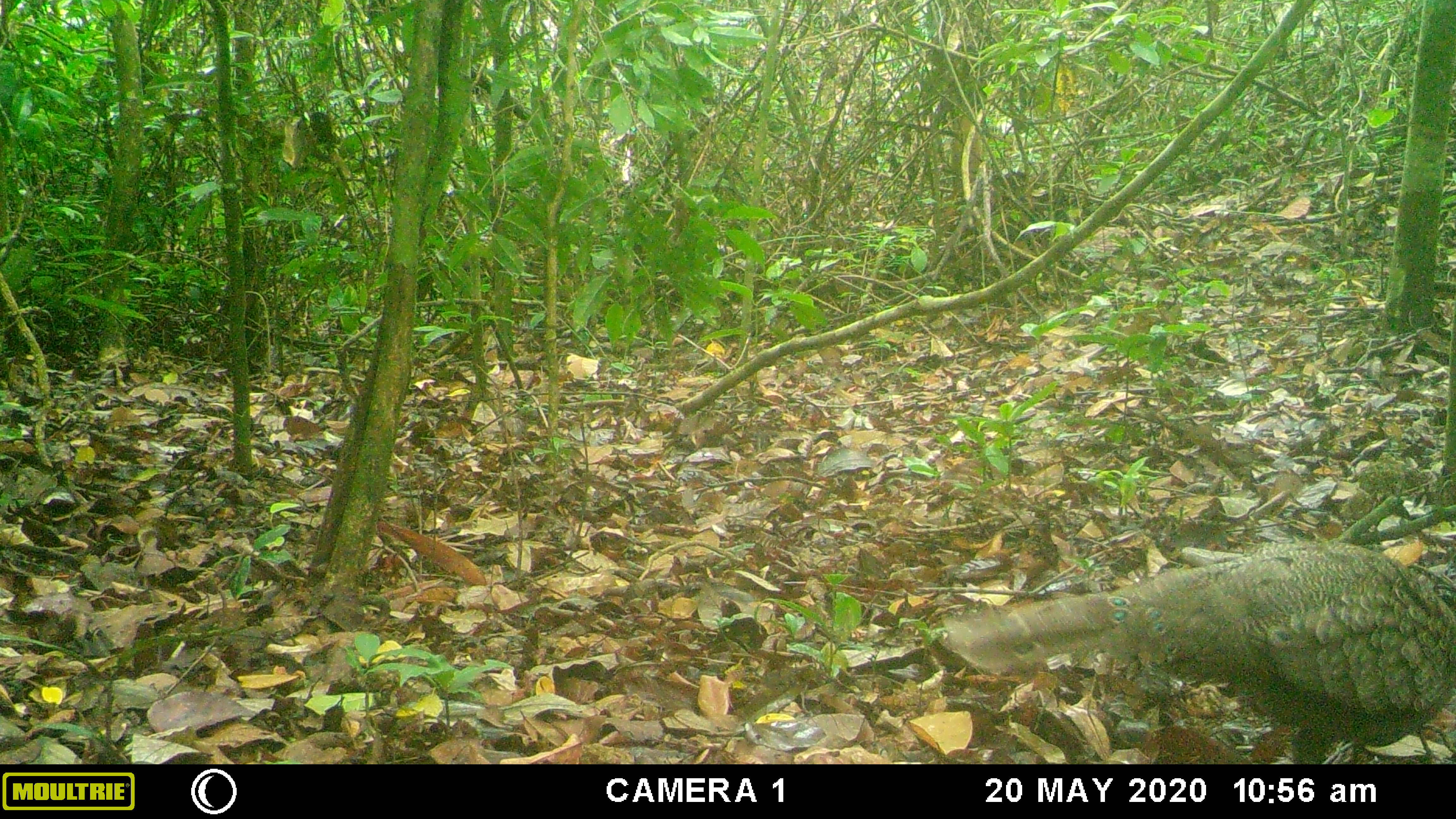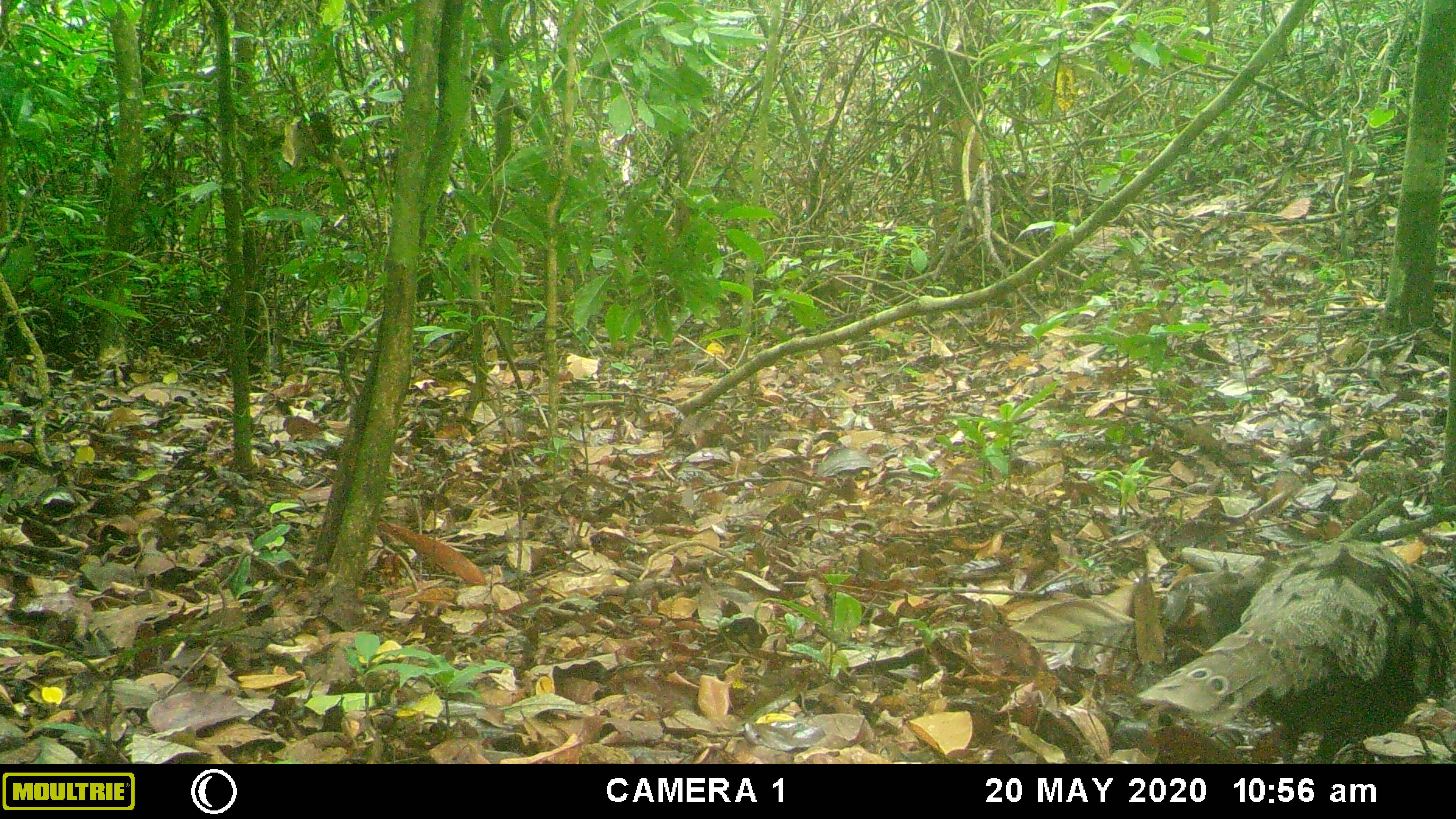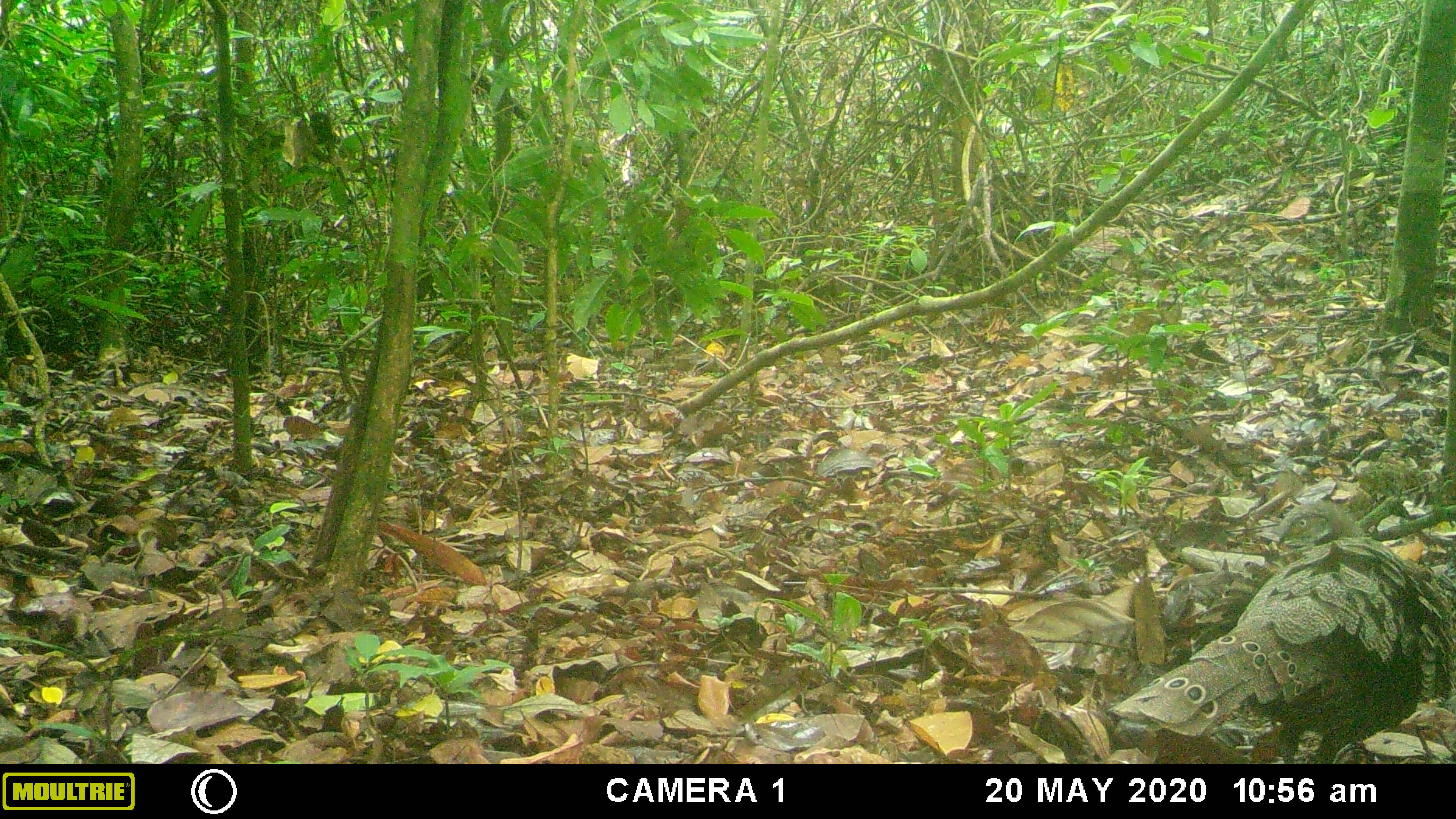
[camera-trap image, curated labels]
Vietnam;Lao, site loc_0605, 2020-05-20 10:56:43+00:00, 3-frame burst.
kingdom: Animalia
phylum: Chordata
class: Aves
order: Galliformes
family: Phasianidae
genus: Polyplectron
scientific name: Polyplectron bicalcaratum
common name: gray peacock-pheasant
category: grey peacock pheasant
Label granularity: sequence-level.